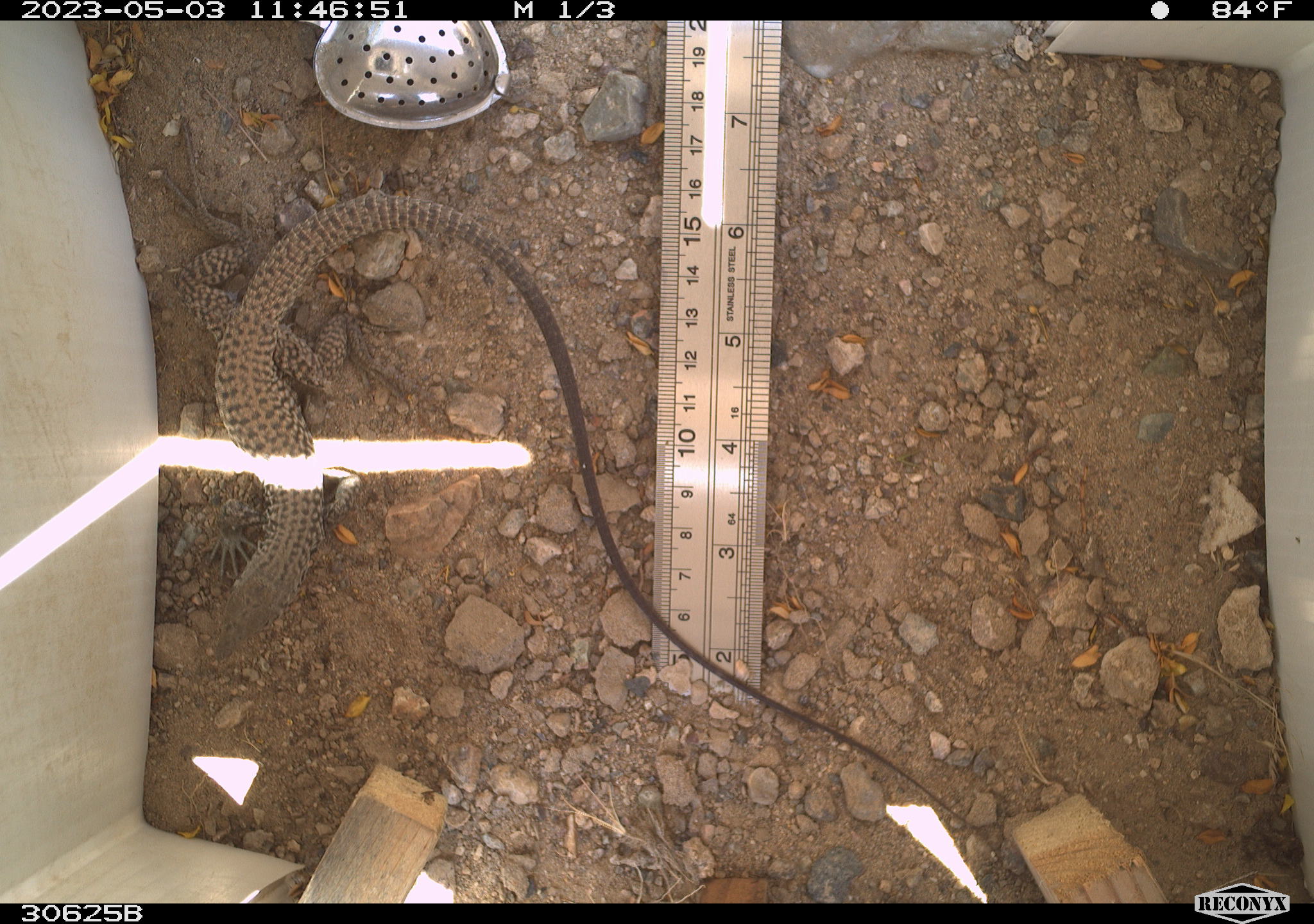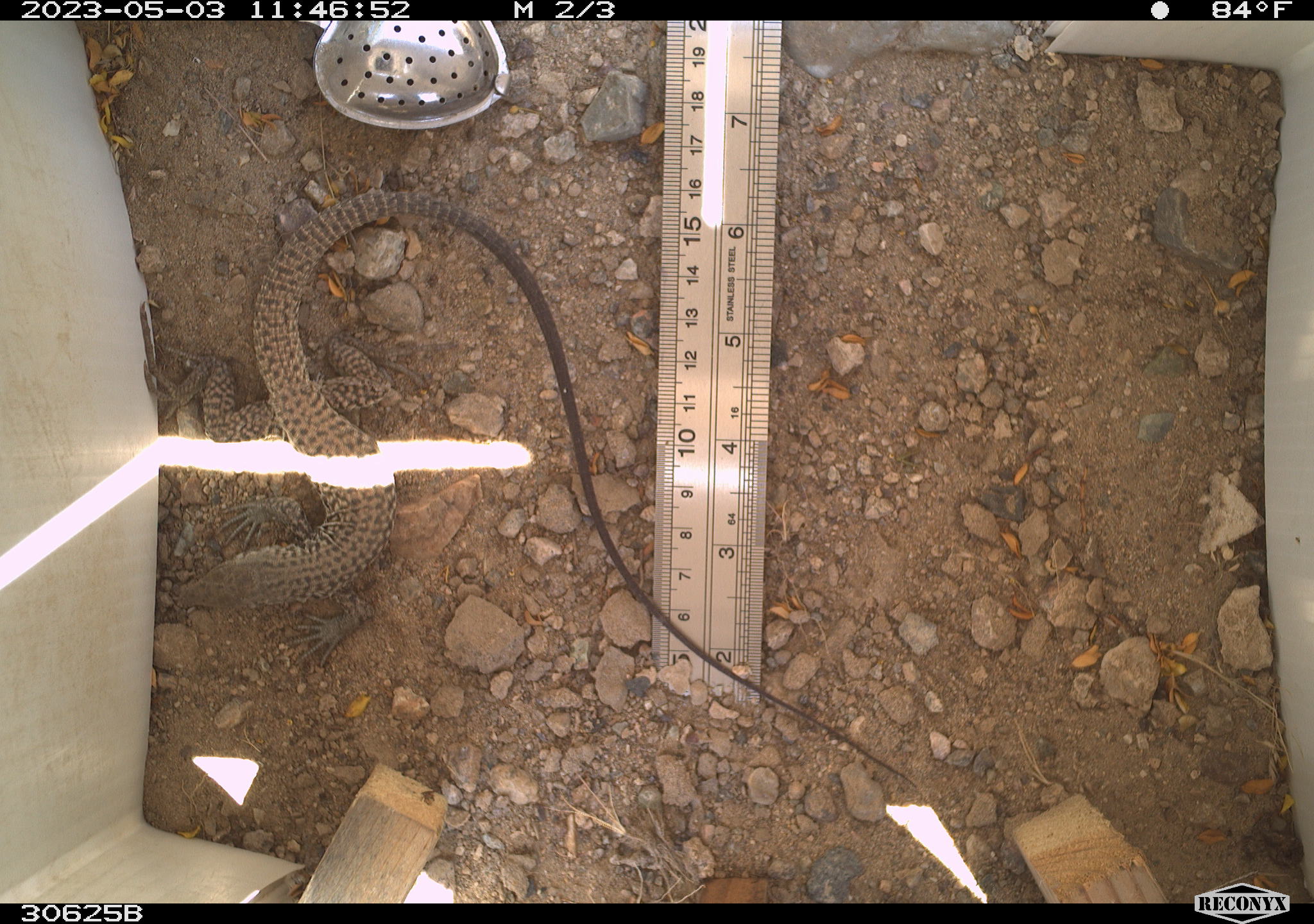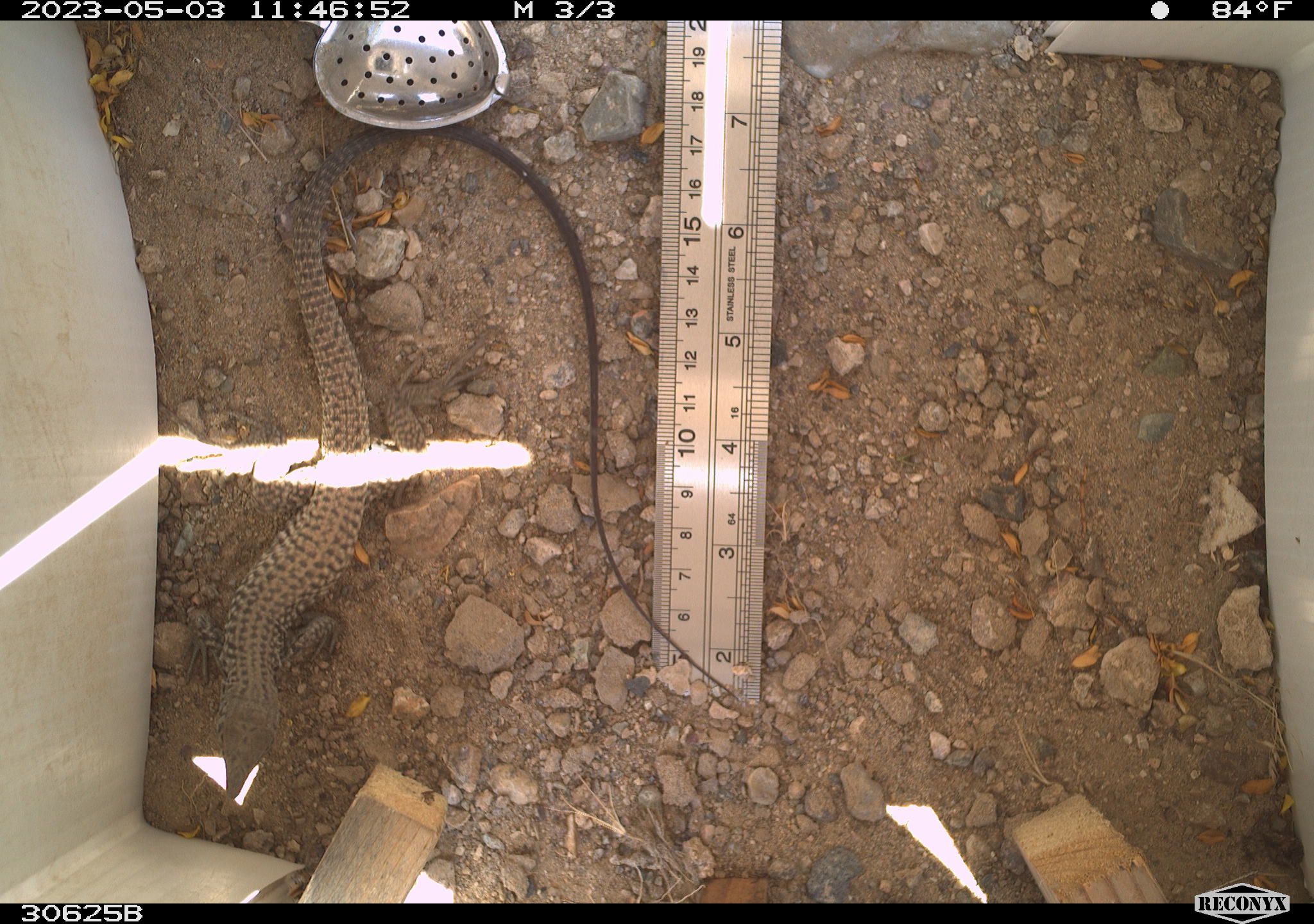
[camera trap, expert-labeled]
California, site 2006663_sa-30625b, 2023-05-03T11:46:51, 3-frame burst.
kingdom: Animalia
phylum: Chordata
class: Reptilia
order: Squamata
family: Teiidae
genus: Aspidoscelis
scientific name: Aspidoscelis tigris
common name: western whiptail